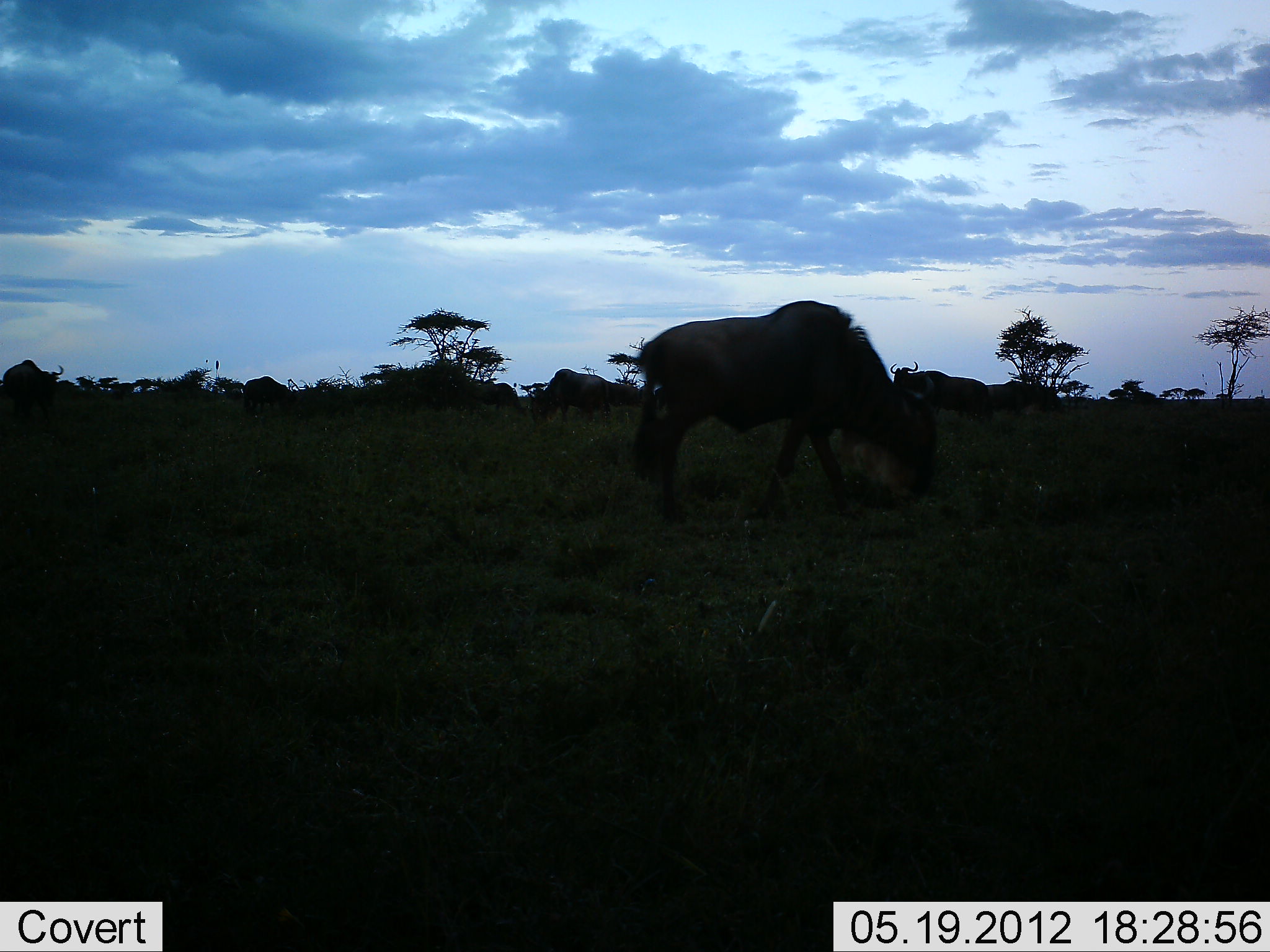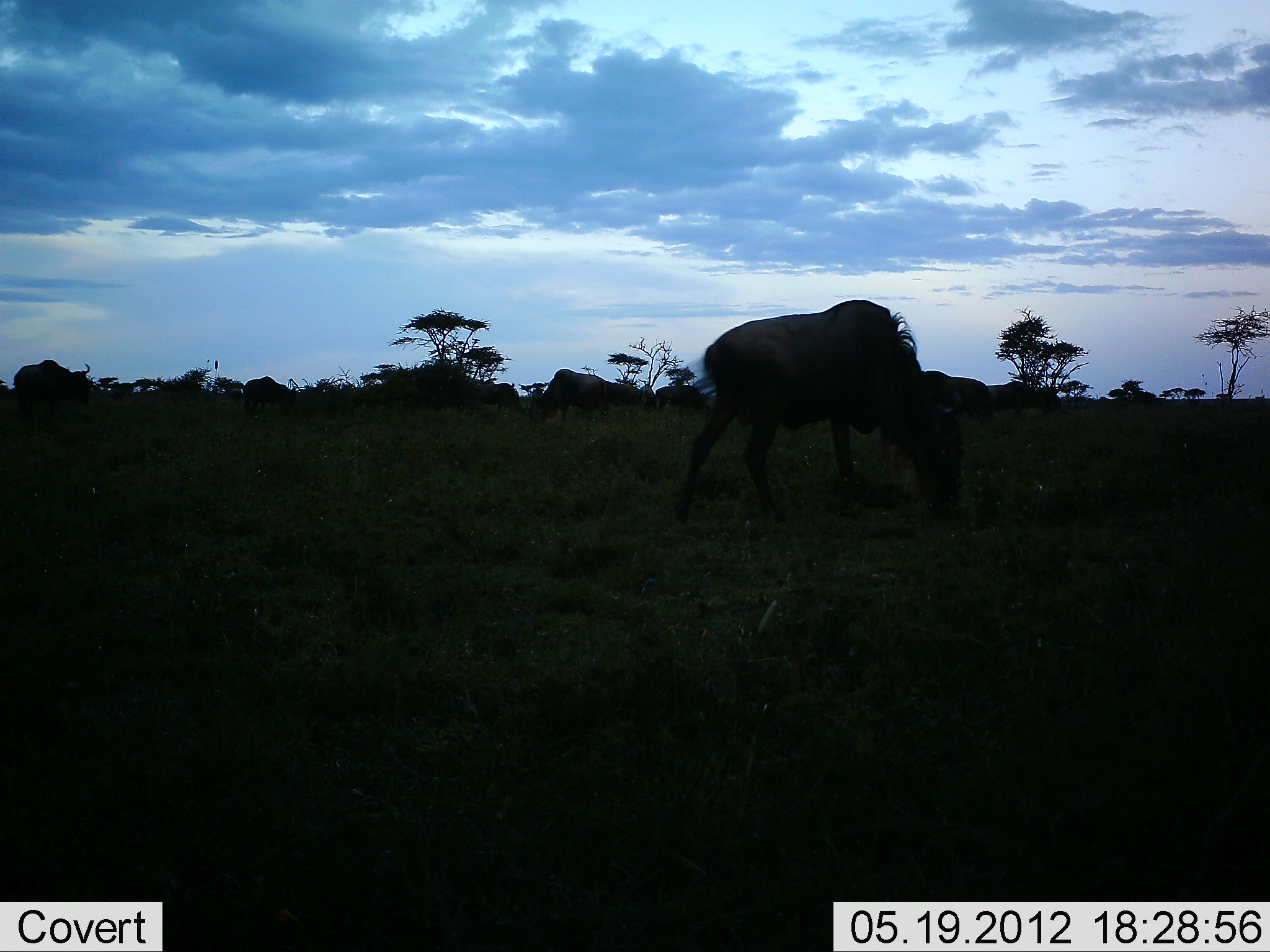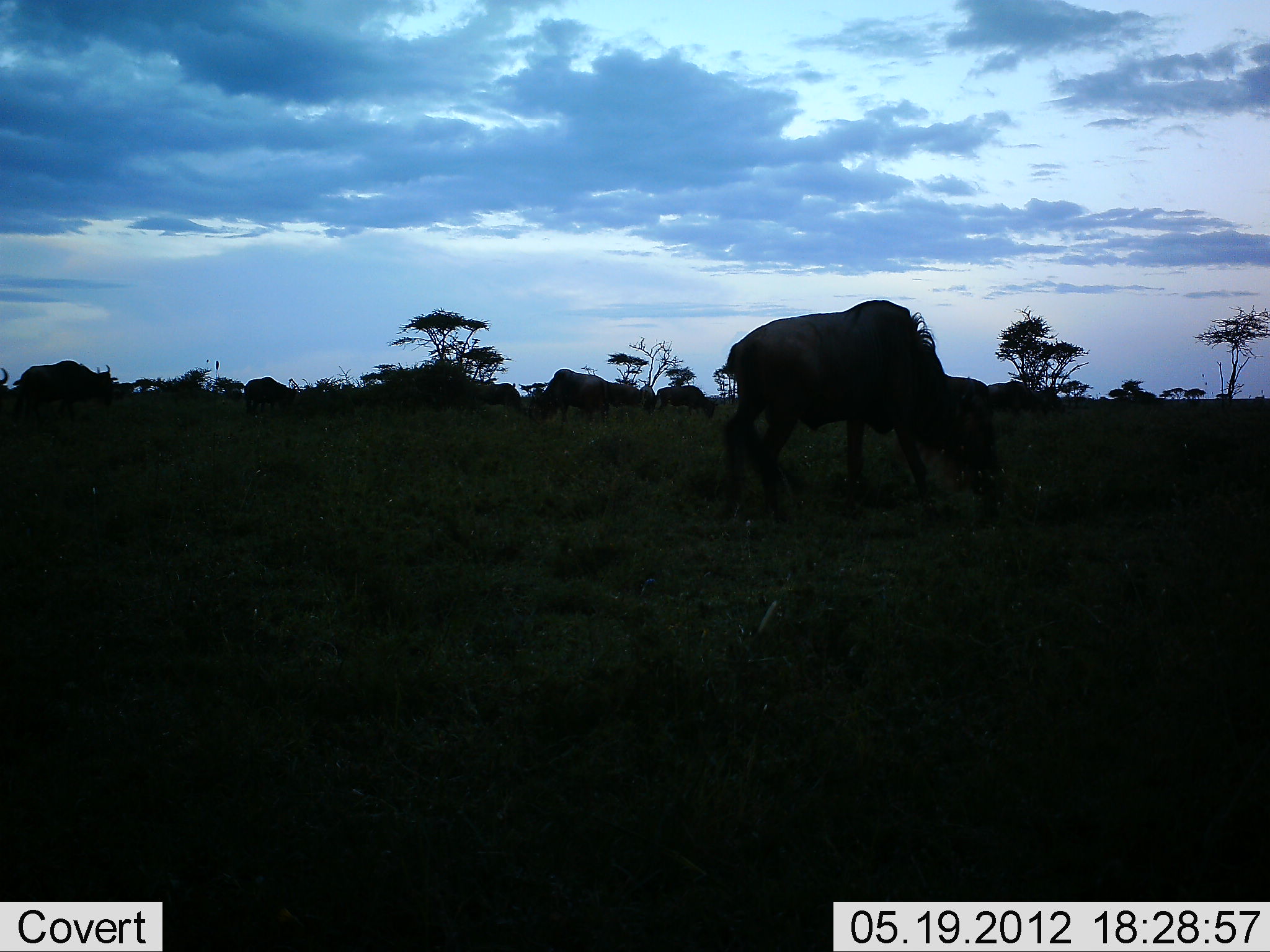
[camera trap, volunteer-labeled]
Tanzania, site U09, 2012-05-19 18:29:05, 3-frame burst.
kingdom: Animalia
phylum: Chordata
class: Mammalia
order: Artiodactyla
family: Bovidae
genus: Connochaetes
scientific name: Connochaetes taurinus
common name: blue wildebeest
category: wildebeest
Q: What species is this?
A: Wildebeest (blue wildebeest) (Connochaetes taurinus).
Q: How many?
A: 9.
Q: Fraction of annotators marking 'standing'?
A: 30%.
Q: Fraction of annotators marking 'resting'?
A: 0%.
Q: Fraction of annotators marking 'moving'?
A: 50%.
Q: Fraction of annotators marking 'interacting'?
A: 0%.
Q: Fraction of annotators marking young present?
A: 0%.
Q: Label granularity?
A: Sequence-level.